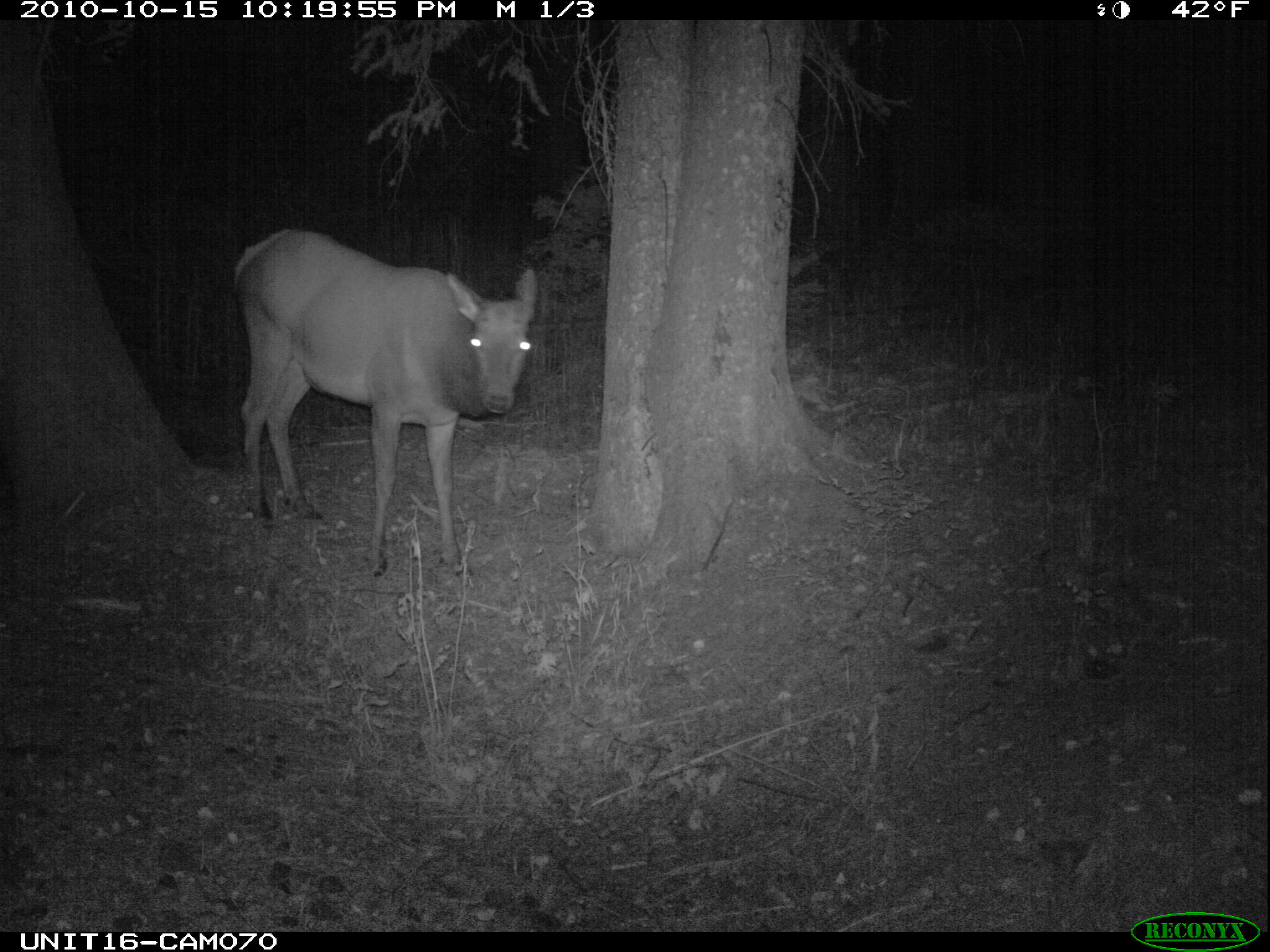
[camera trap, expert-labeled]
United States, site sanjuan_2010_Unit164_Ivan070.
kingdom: Animalia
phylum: Chordata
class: Mammalia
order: Artiodactyla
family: Cervidae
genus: Cervus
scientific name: Cervus elaphus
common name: red deer